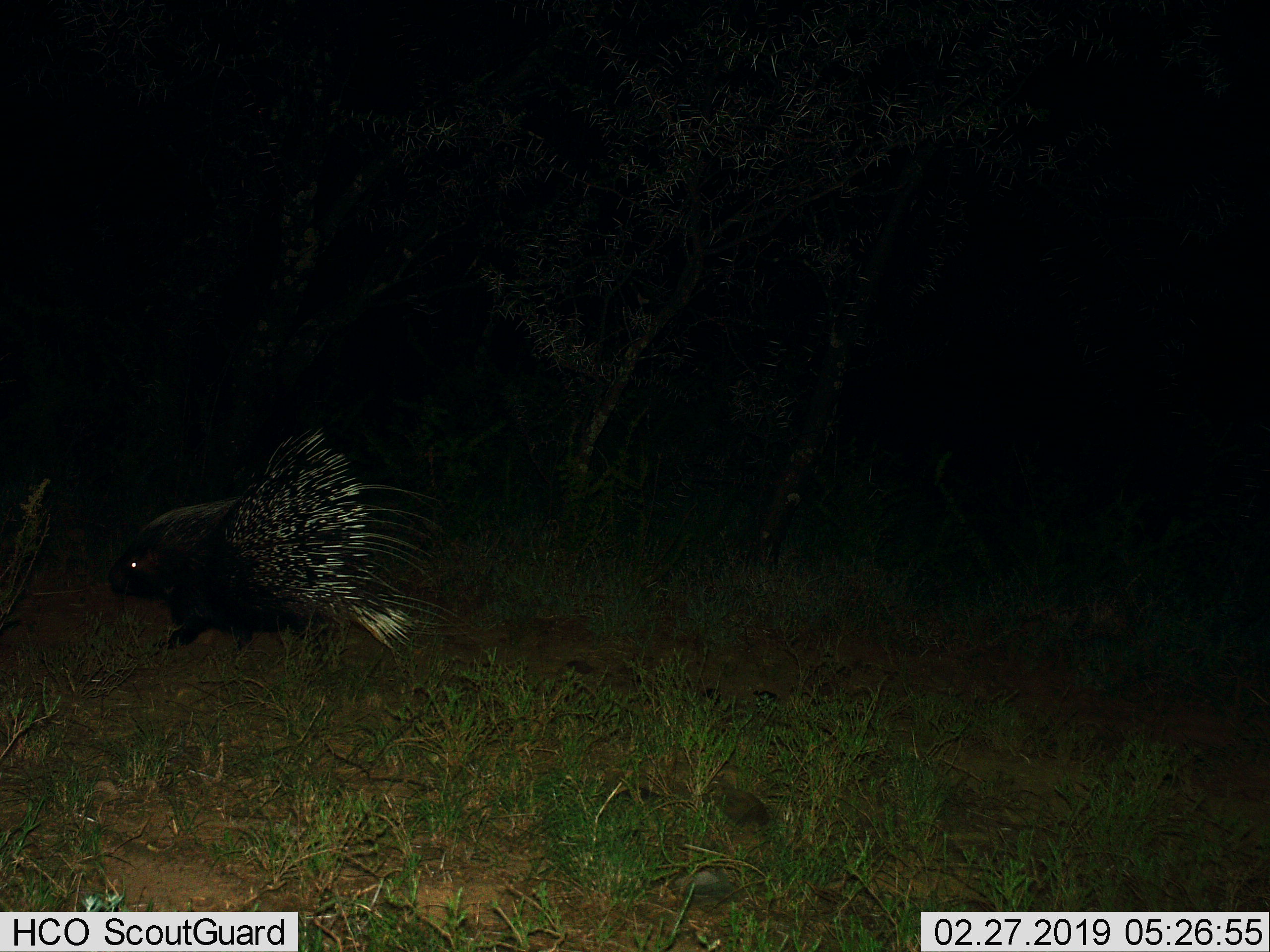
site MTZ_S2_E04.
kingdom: Animalia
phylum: Chordata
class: Mammalia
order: Rodentia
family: Hystricidae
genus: Hystrix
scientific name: Hystrix cristata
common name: crested porcupine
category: porcupine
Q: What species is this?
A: Porcupine (crested porcupine) (Hystrix cristata).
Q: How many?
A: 1.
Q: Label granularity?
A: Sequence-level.